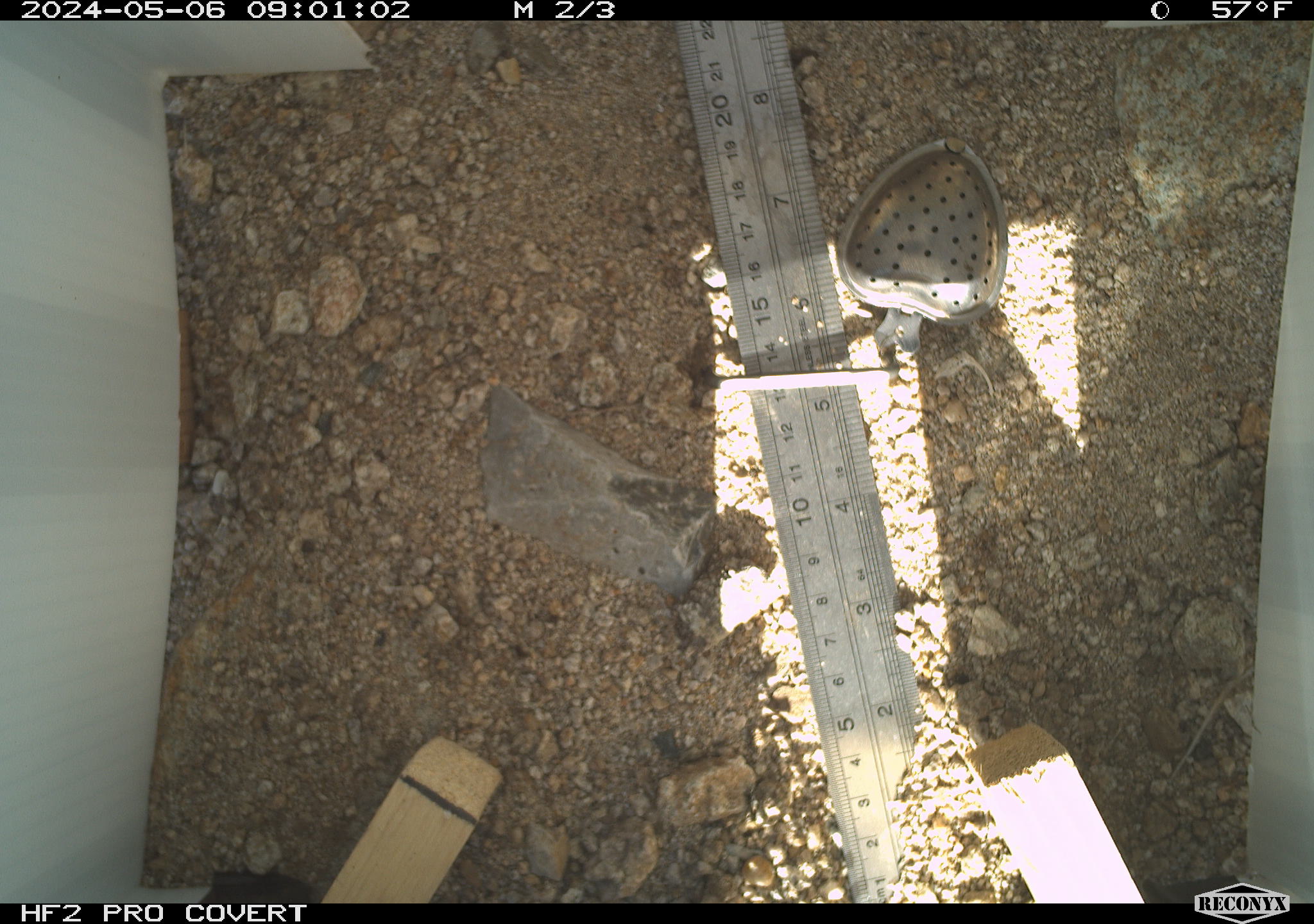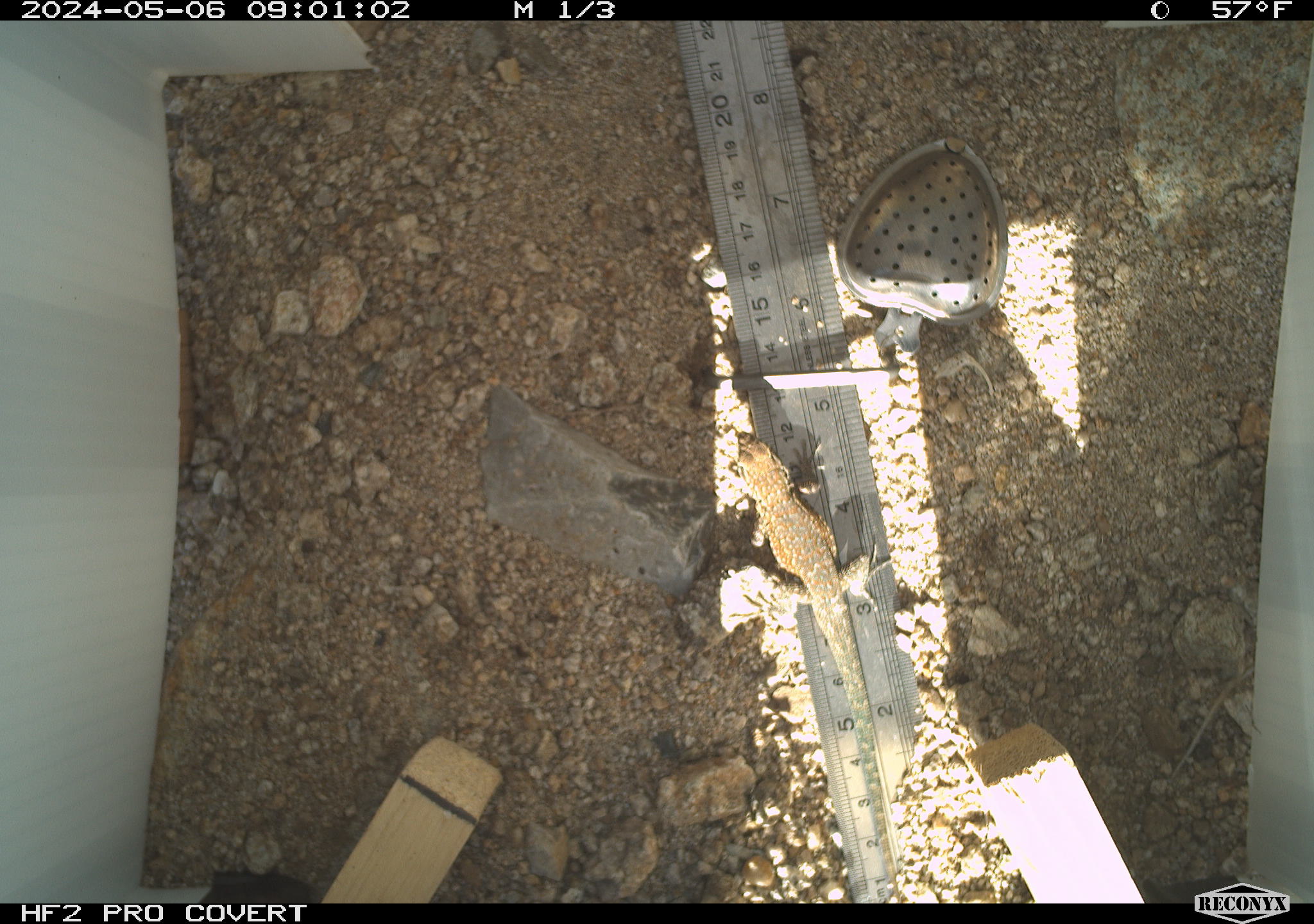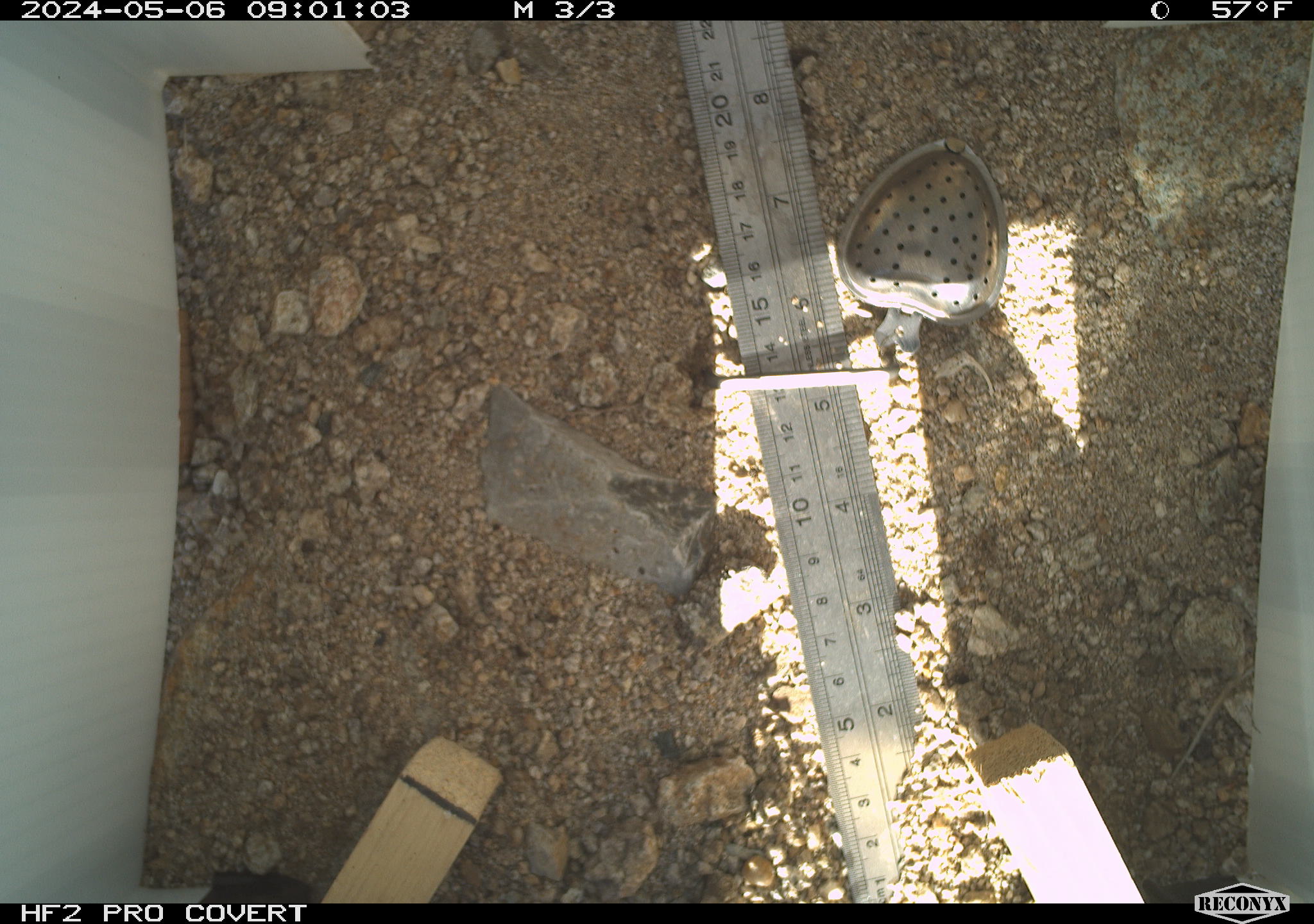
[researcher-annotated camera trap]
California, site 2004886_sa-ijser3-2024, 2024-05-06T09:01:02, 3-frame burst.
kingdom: Animalia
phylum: Chordata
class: Reptilia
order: Squamata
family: Phrynosomatidae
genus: Uta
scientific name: Uta stansburiana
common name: common side-blotched lizard